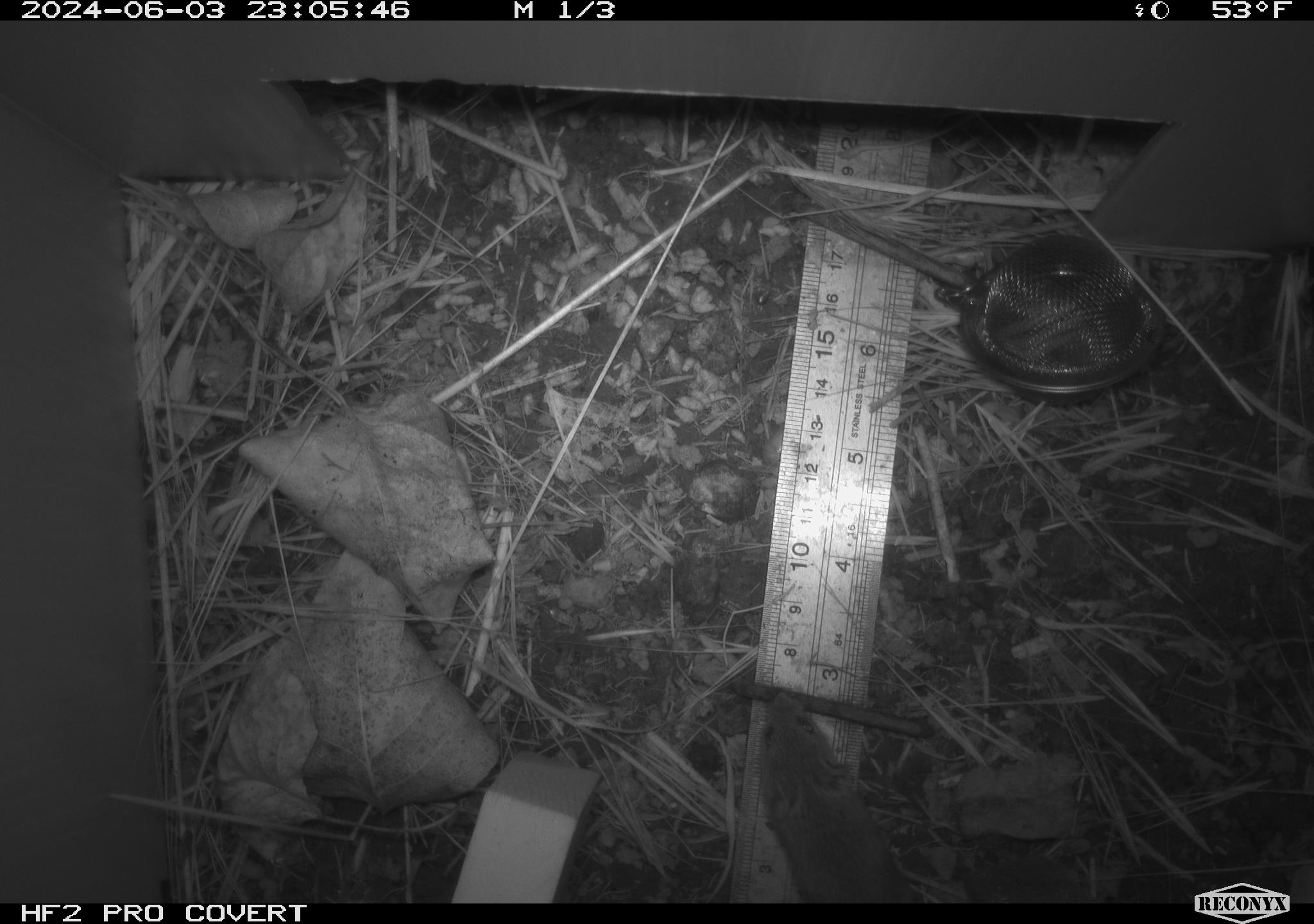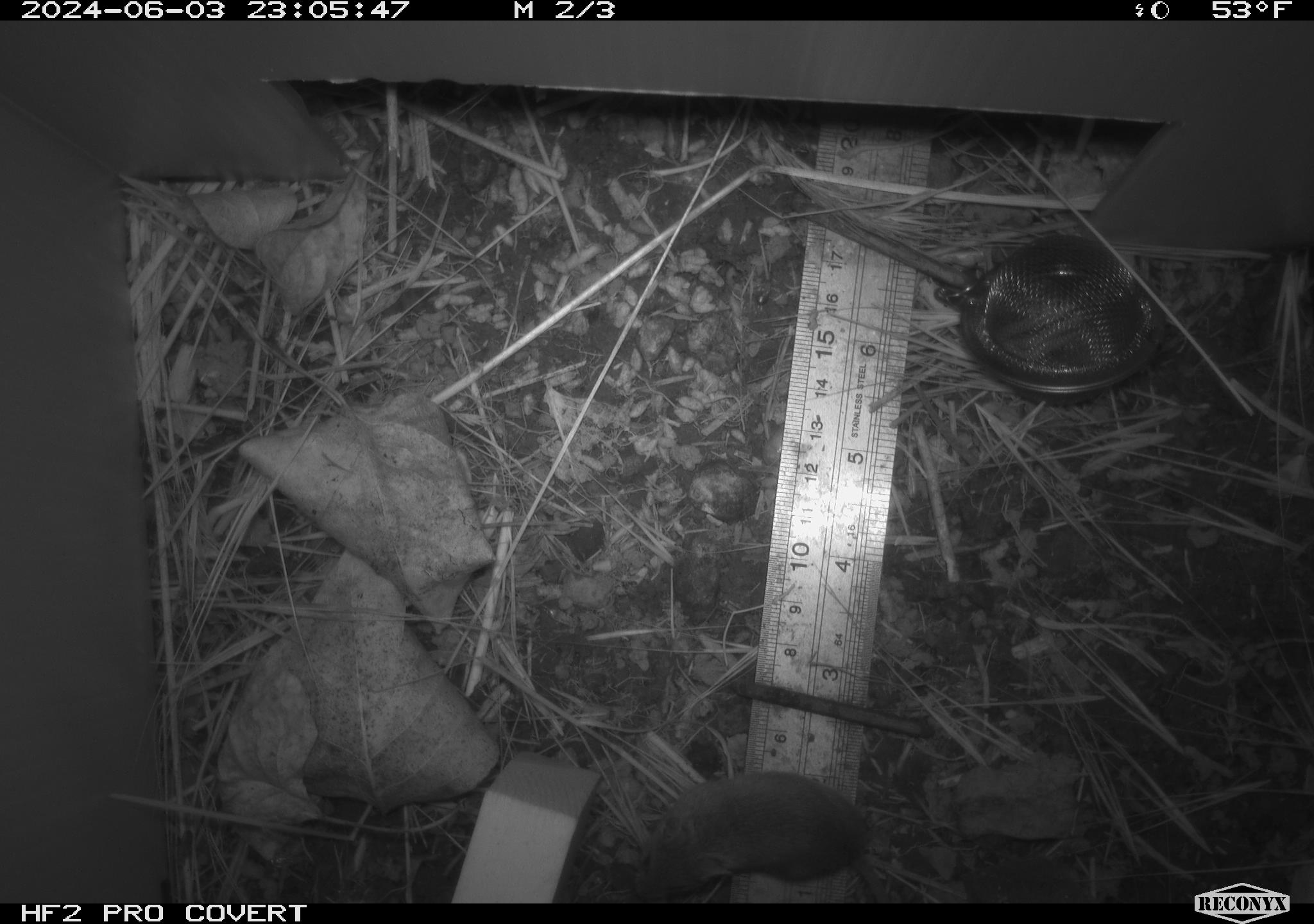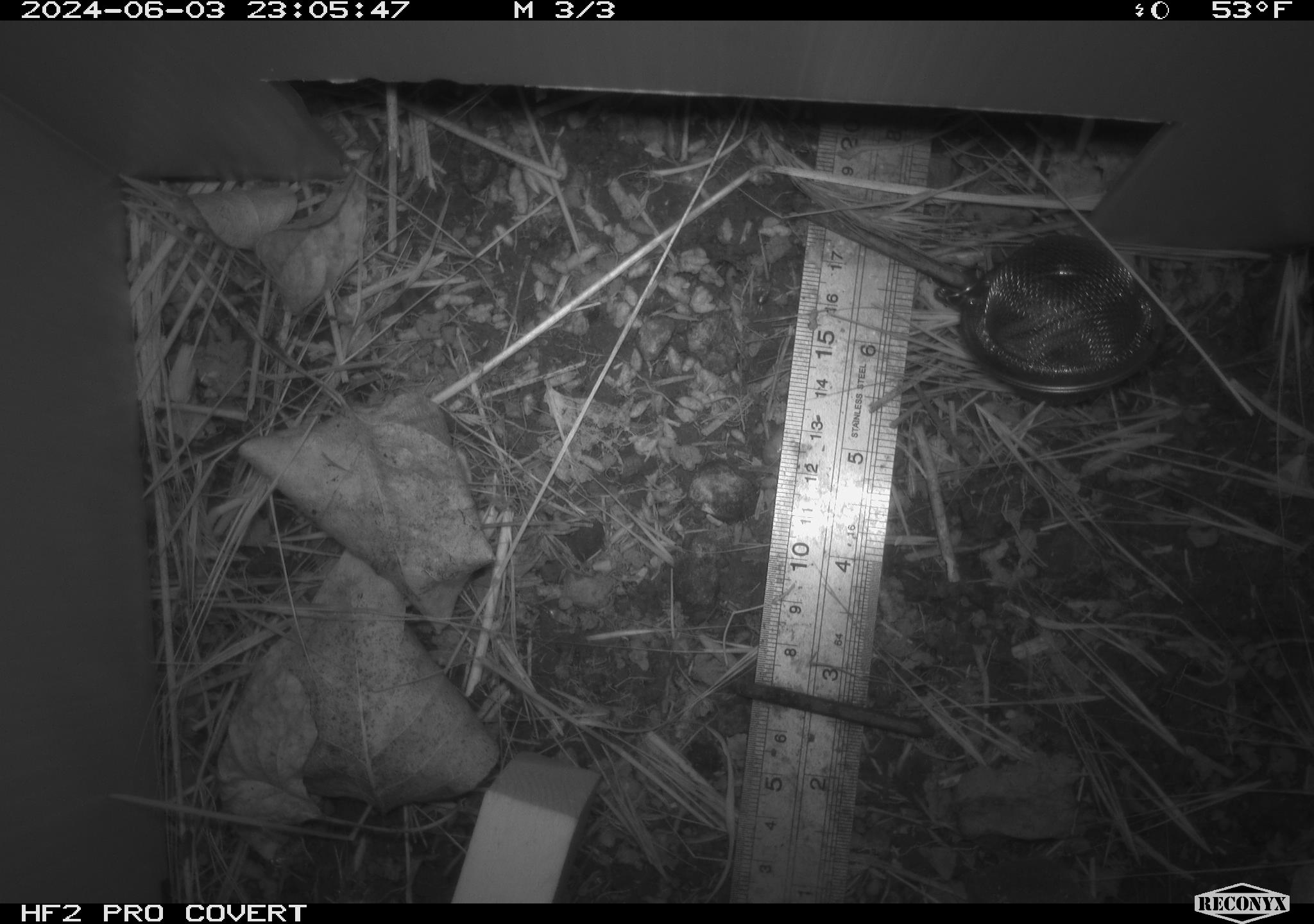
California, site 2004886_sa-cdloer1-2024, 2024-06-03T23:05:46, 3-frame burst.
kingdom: Animalia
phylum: Chordata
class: Mammalia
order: Rodentia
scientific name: Rodentia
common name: mouse species